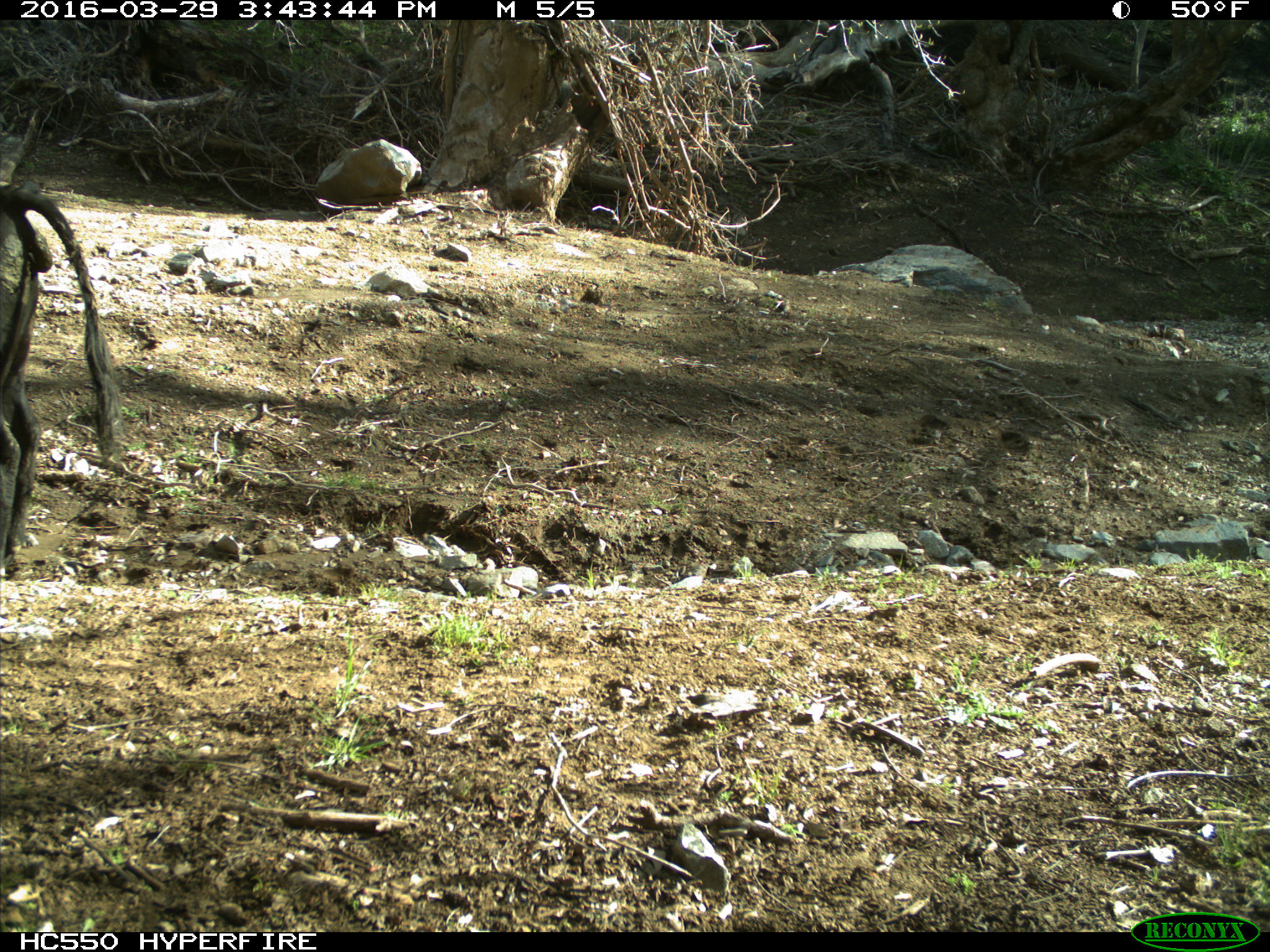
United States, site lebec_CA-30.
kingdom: Animalia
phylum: Chordata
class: Mammalia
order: Artiodactyla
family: Bovidae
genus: Bos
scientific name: Bos taurus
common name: domestic cow